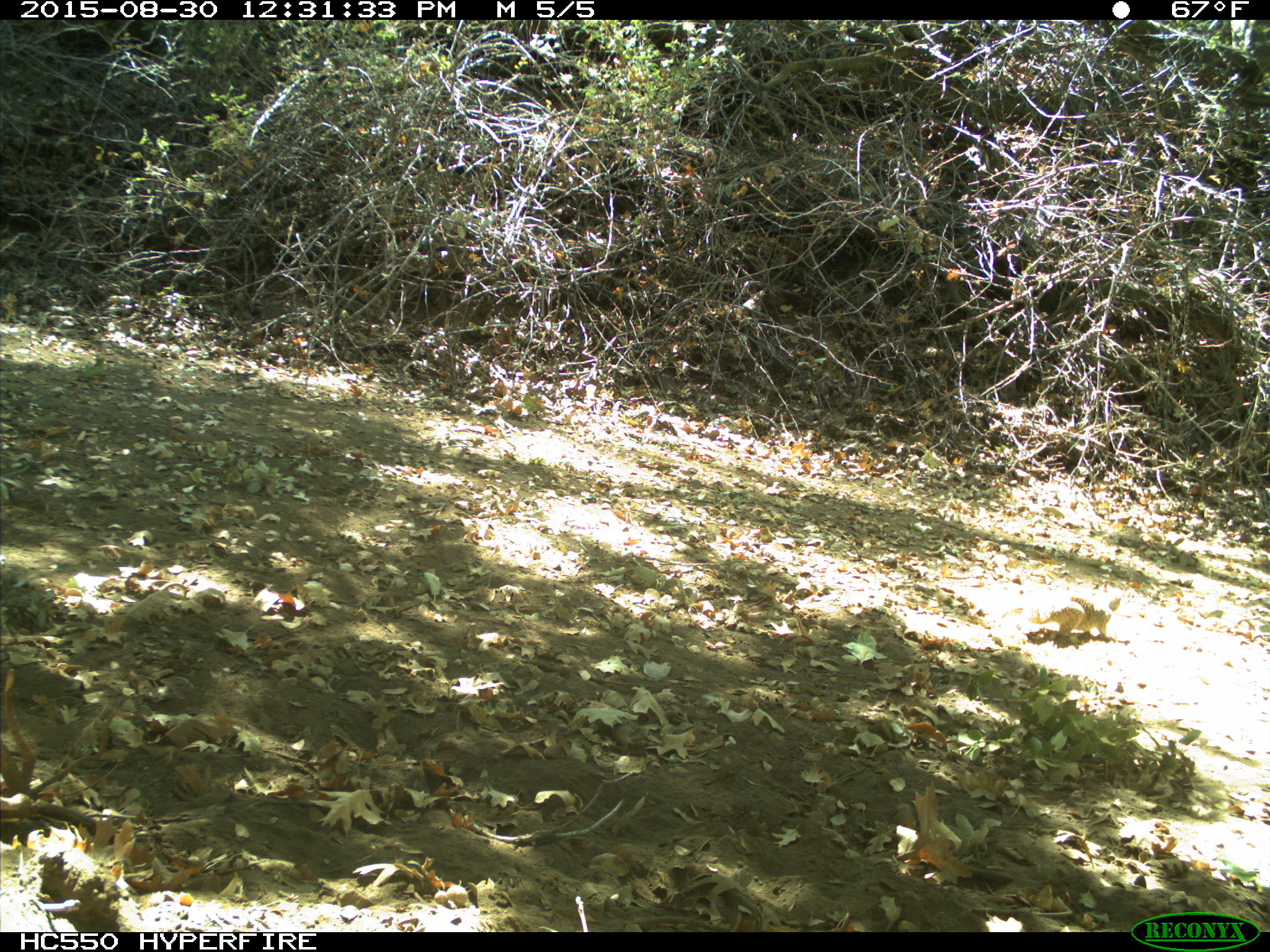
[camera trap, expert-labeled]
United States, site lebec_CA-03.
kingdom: Animalia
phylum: Chordata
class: Mammalia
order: Rodentia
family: Sciuridae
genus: Otospermophilus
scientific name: Otospermophilus beecheyi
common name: california ground squirrel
Otospermophilus beecheyi (california ground squirrel).